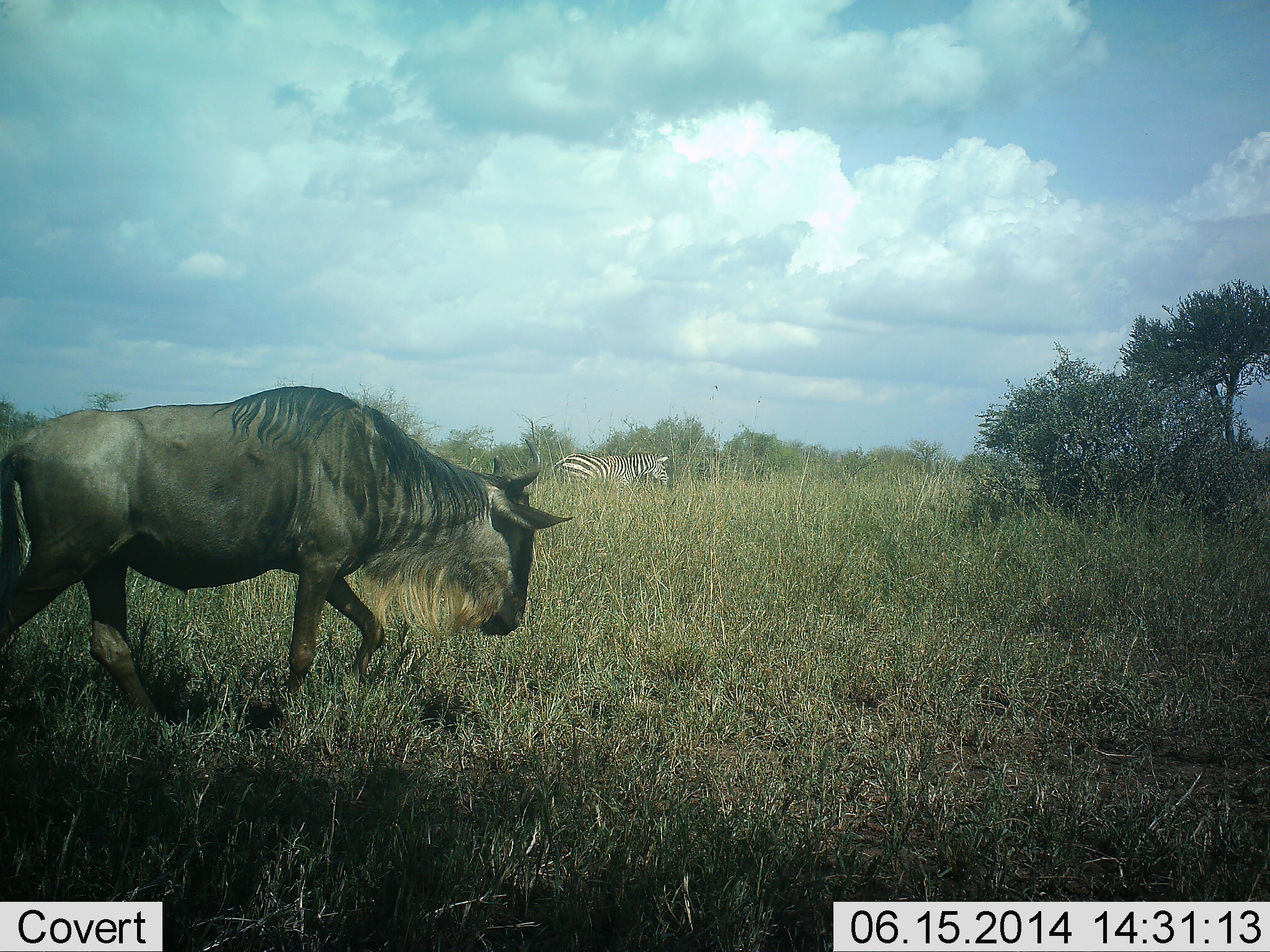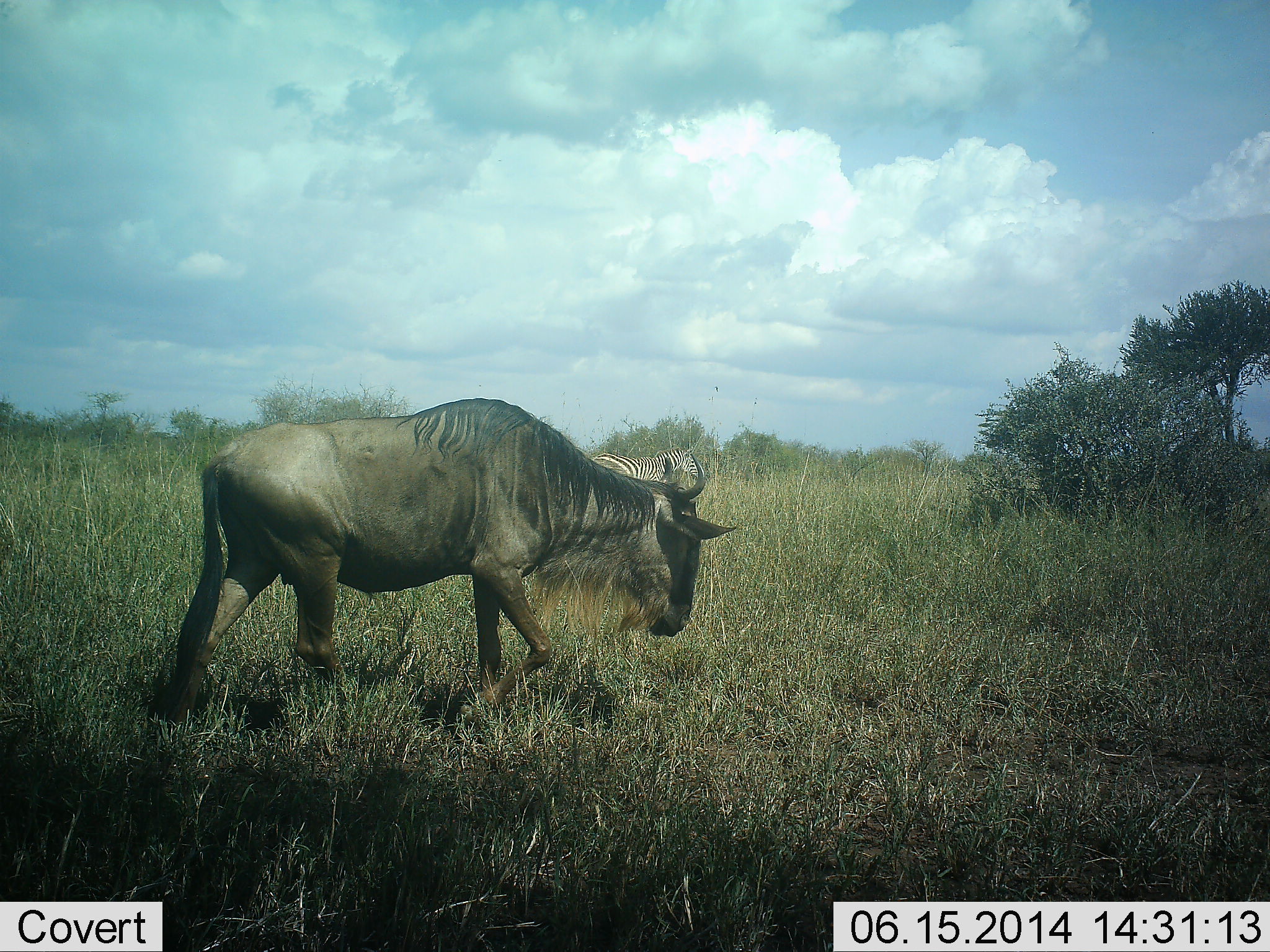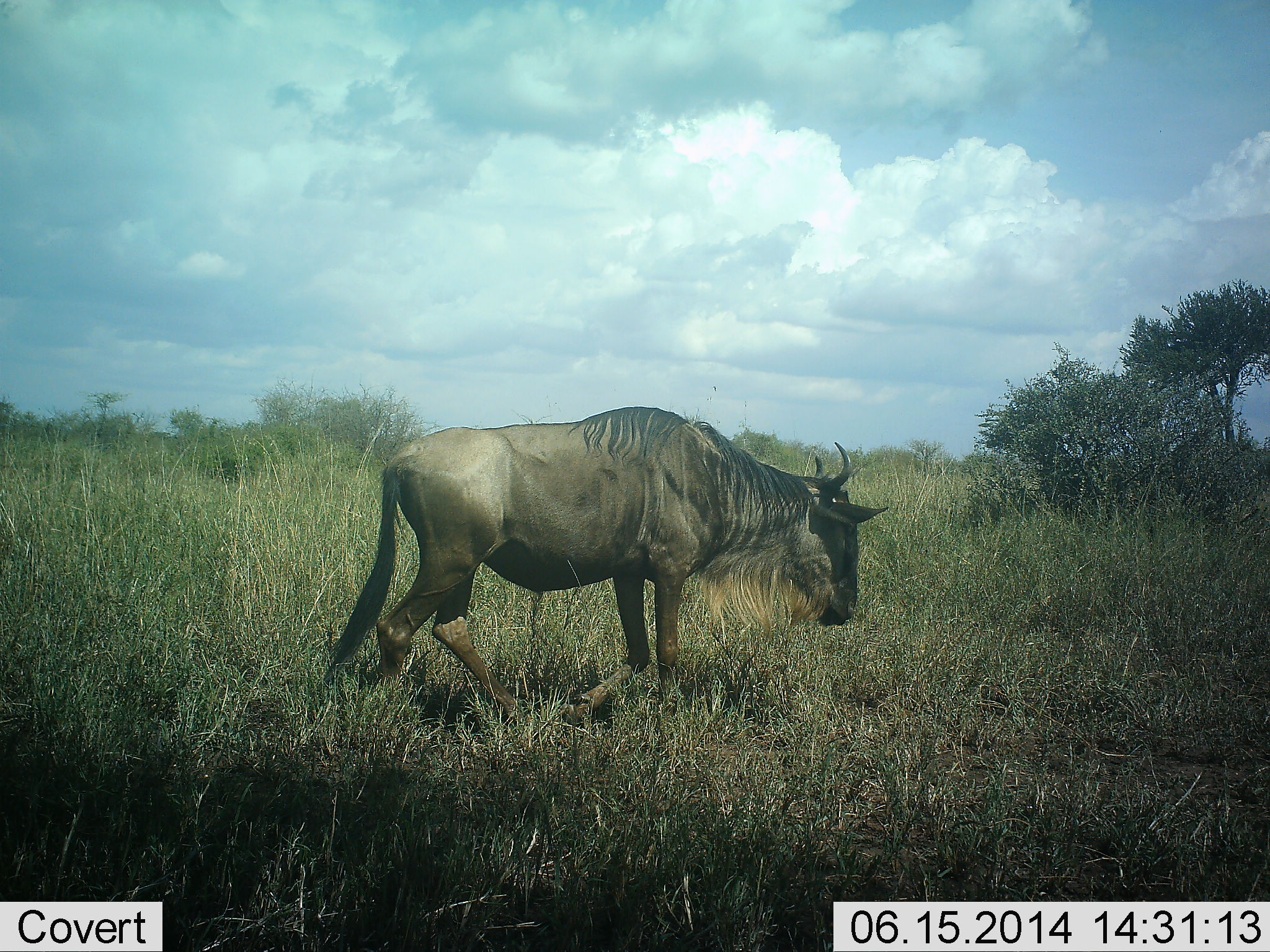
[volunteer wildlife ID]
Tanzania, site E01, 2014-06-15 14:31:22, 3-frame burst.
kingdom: Animalia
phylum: Chordata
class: Mammalia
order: Artiodactyla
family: Bovidae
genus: Connochaetes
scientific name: Connochaetes taurinus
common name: blue wildebeest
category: wildebeest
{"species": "wildebeest (blue wildebeest) (Connochaetes taurinus)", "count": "1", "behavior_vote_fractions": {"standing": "0%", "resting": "0%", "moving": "100%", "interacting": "0%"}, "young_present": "0%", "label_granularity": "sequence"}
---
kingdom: Animalia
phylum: Chordata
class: Mammalia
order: Perissodactyla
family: Equidae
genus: Equus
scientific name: Equus quagga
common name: plains zebra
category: zebra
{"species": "zebra (plains zebra) (Equus quagga)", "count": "1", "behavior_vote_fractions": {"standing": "10%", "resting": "0%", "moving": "90%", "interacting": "0%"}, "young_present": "0%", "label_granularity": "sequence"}